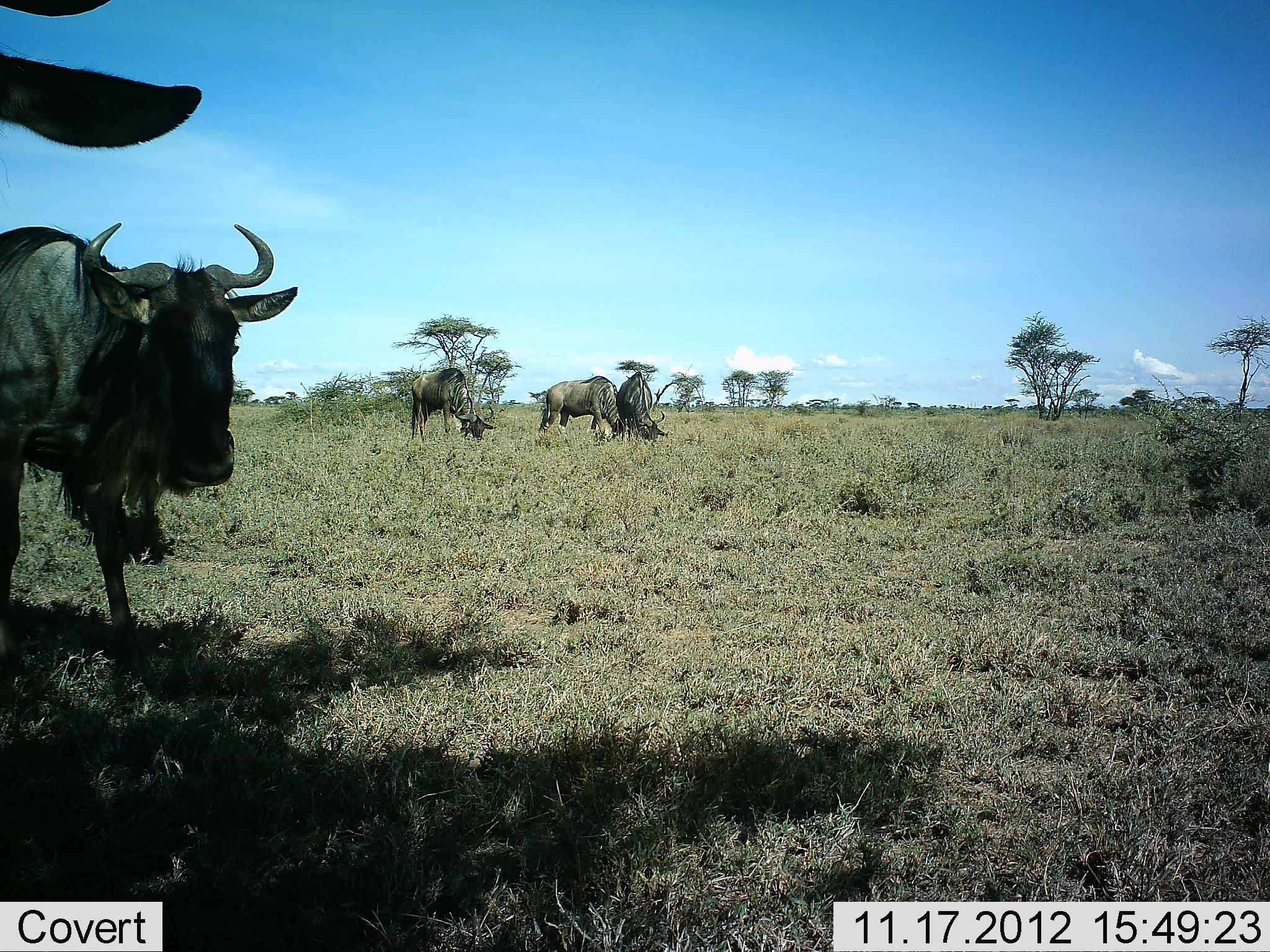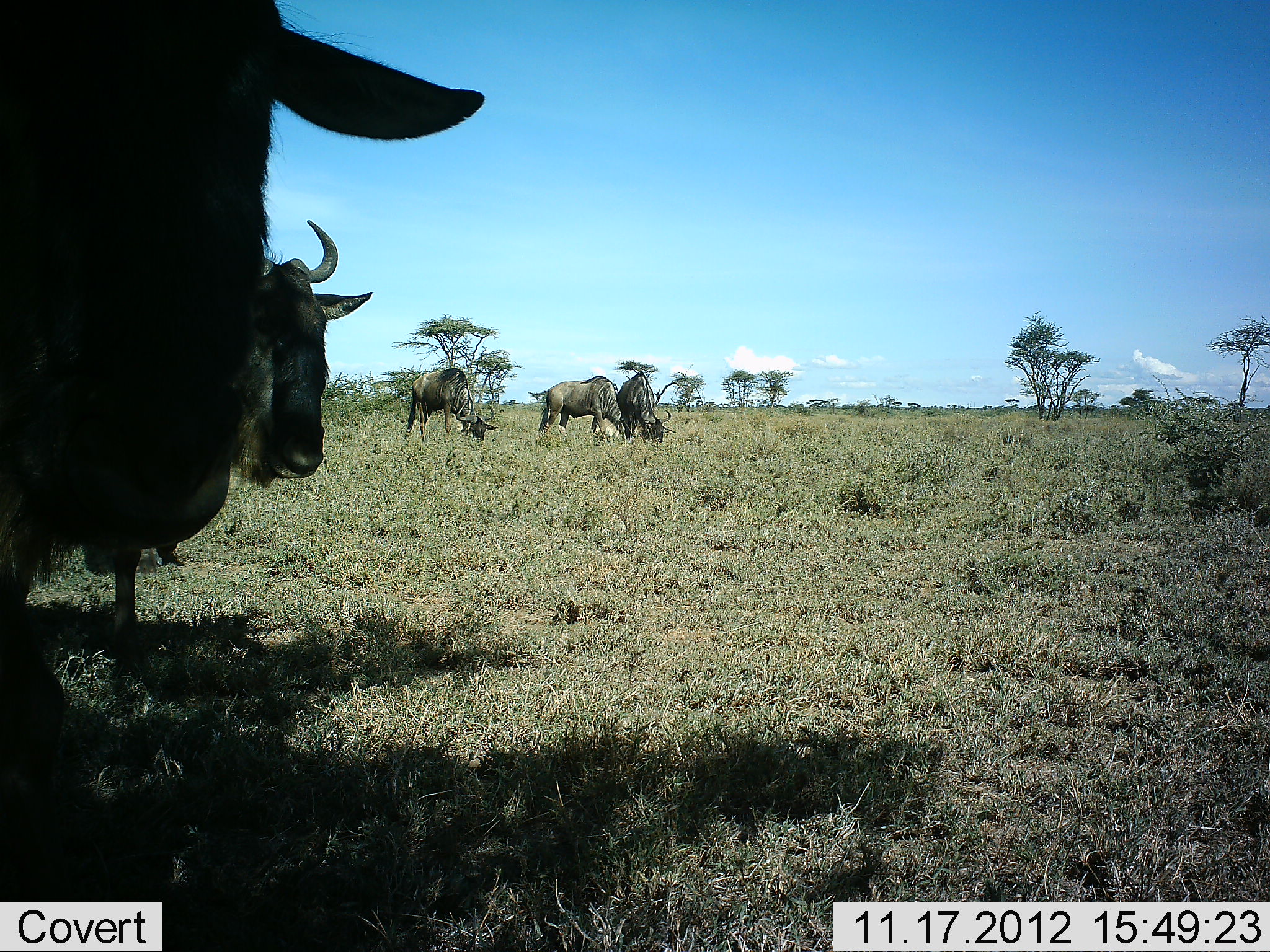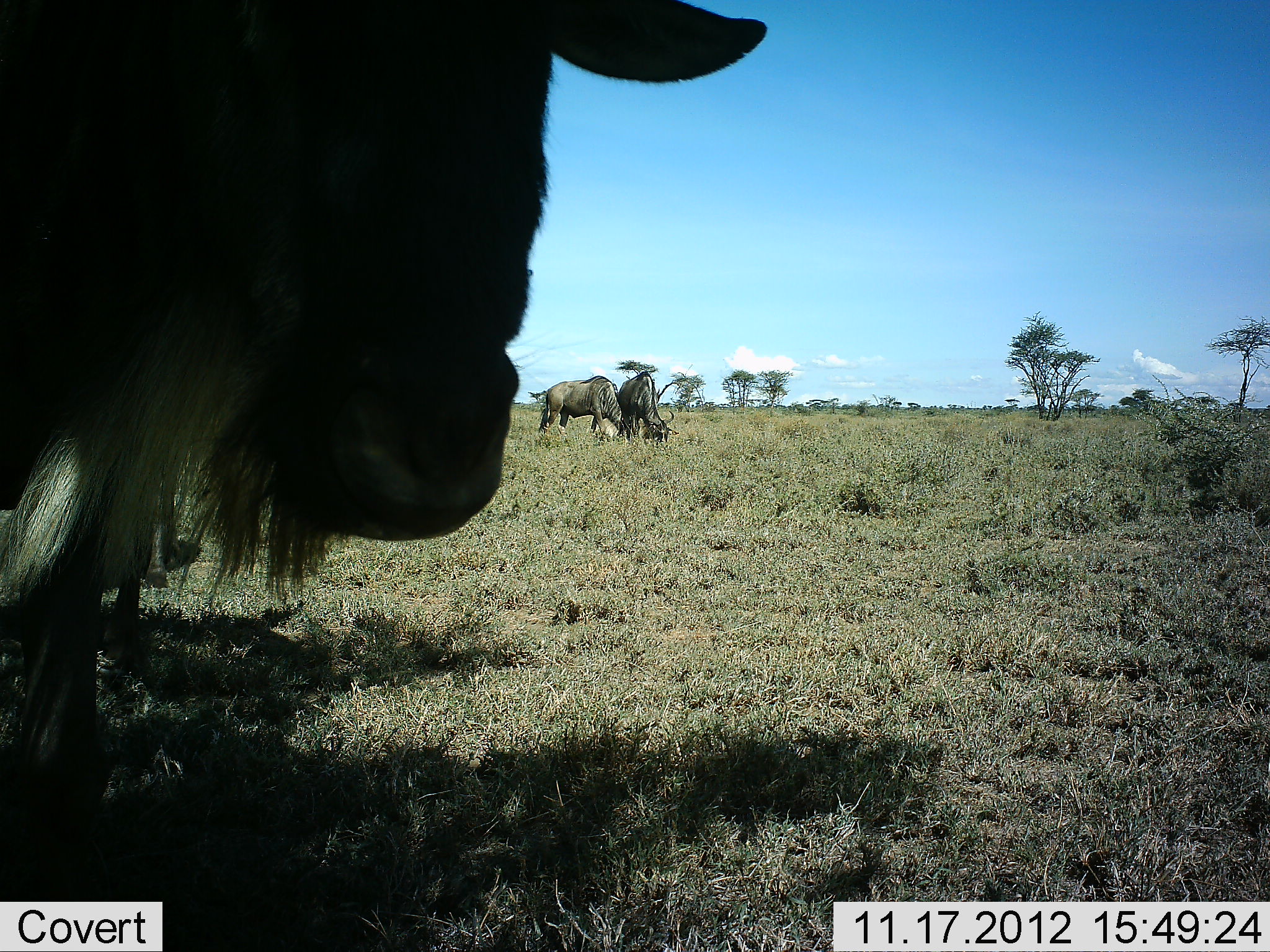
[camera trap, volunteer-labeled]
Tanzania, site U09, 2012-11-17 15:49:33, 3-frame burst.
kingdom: Animalia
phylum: Chordata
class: Mammalia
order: Artiodactyla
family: Bovidae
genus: Connochaetes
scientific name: Connochaetes taurinus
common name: blue wildebeest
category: wildebeest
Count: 5.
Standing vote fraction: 30%.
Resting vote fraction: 0%.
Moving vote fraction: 90%.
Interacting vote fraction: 10%.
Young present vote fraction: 0%.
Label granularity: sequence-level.